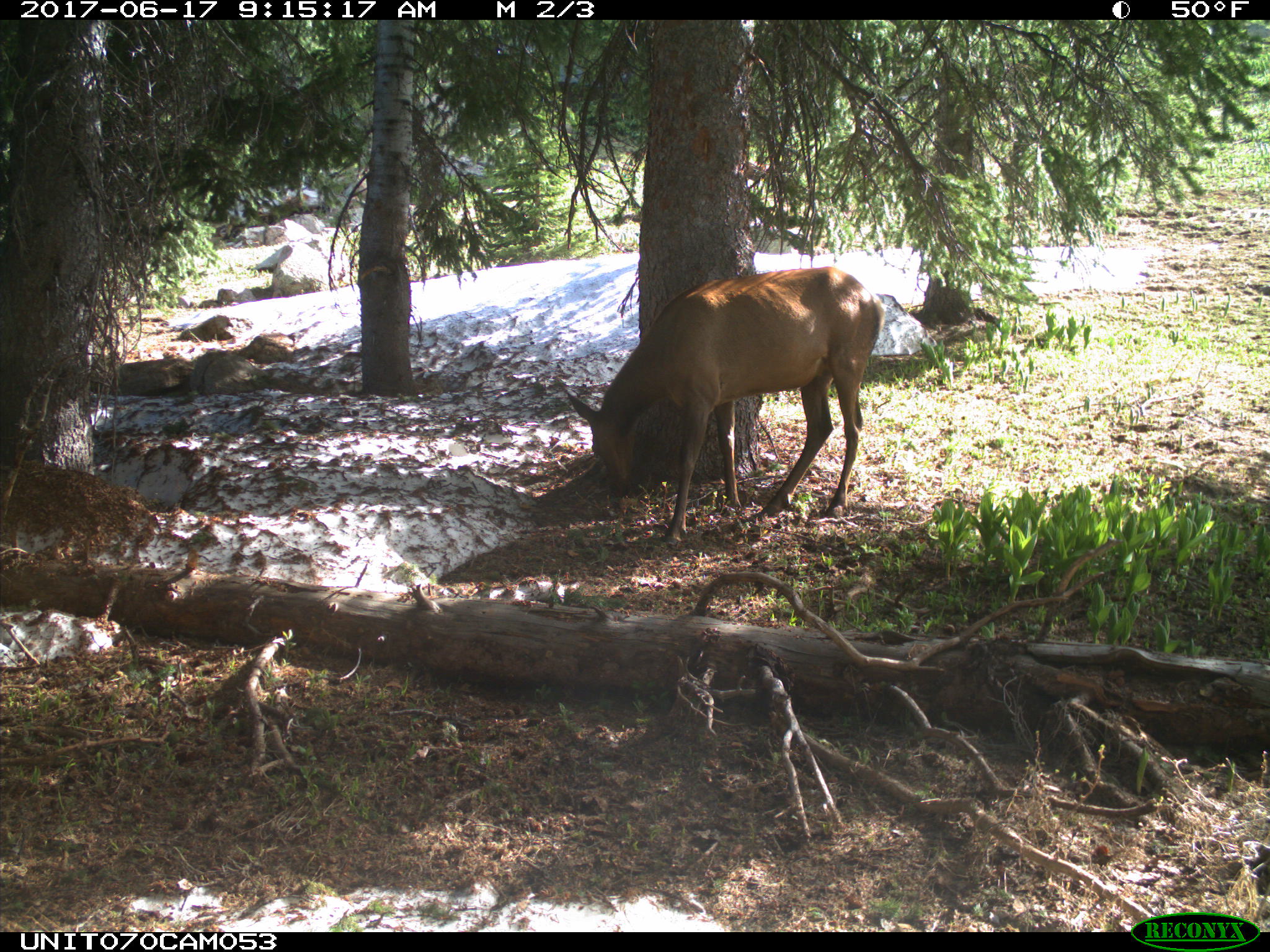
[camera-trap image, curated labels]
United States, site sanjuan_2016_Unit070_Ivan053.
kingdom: Animalia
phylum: Chordata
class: Mammalia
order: Artiodactyla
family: Cervidae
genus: Cervus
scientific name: Cervus elaphus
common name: red deer